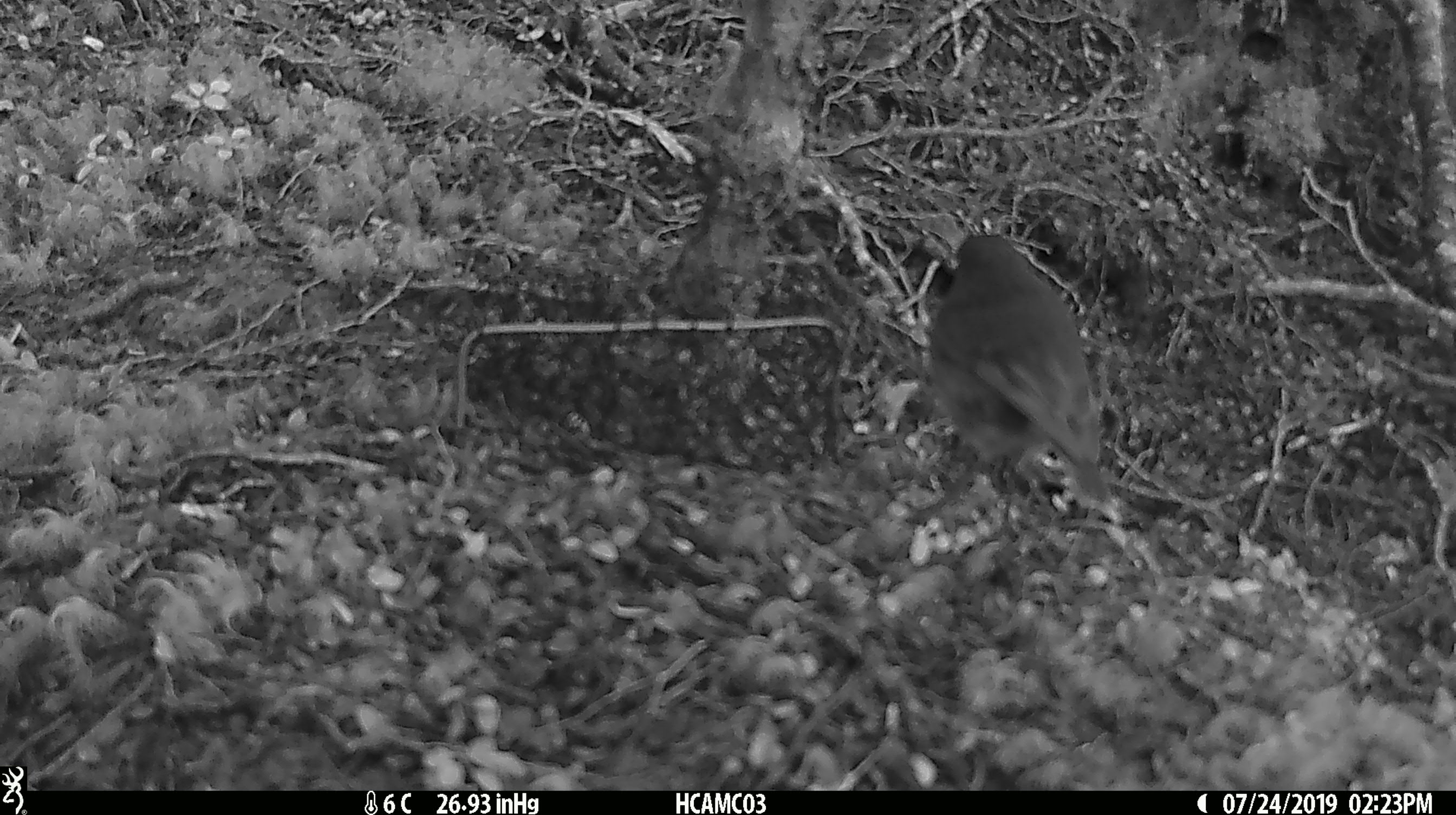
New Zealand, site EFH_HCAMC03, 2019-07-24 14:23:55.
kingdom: Animalia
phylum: Chordata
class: Aves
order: Passeriformes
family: Petroicidae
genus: Petroica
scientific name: Petroica australis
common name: new zealand robin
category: robin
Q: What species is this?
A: Robin (new zealand robin) (Petroica australis).